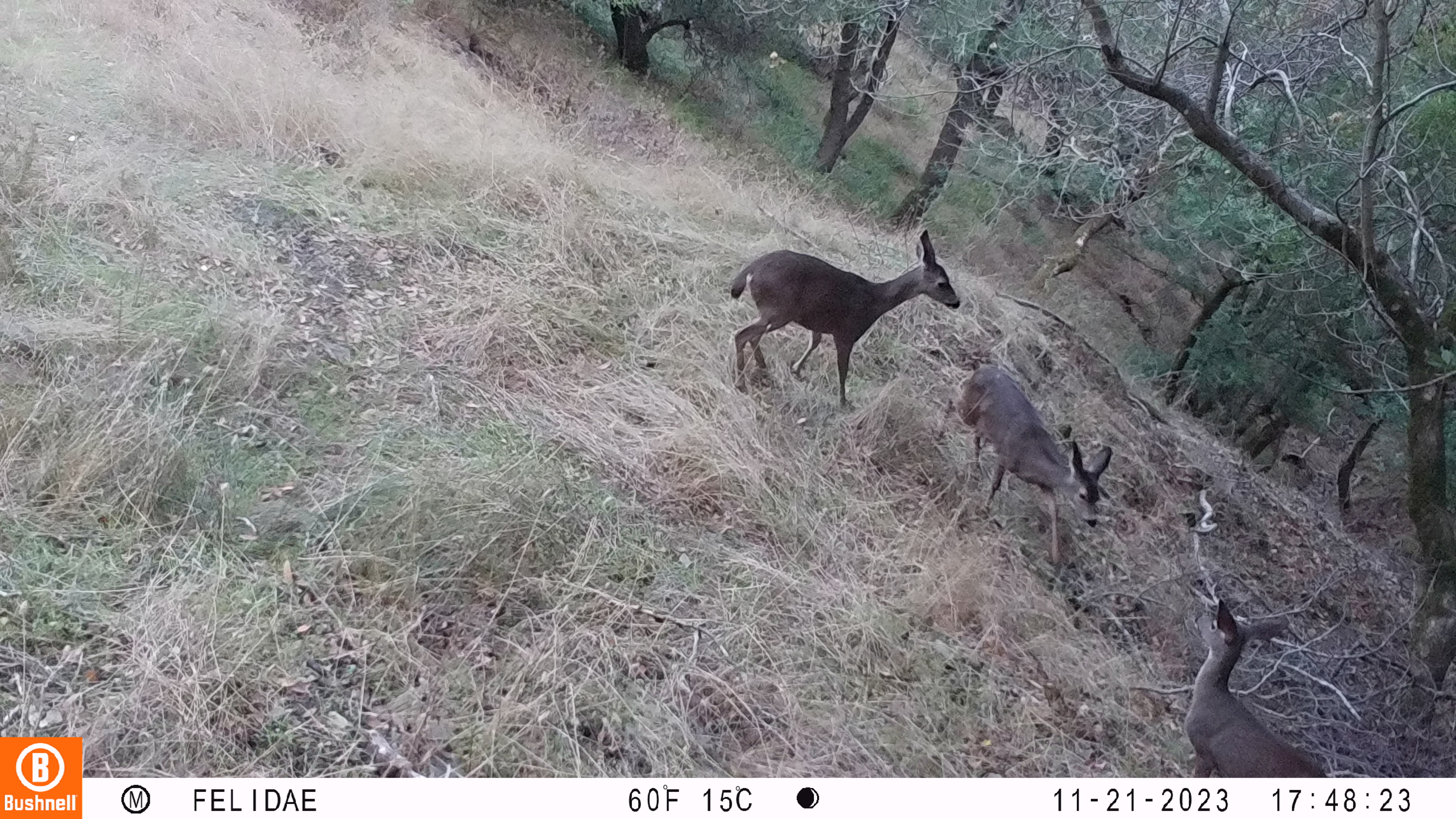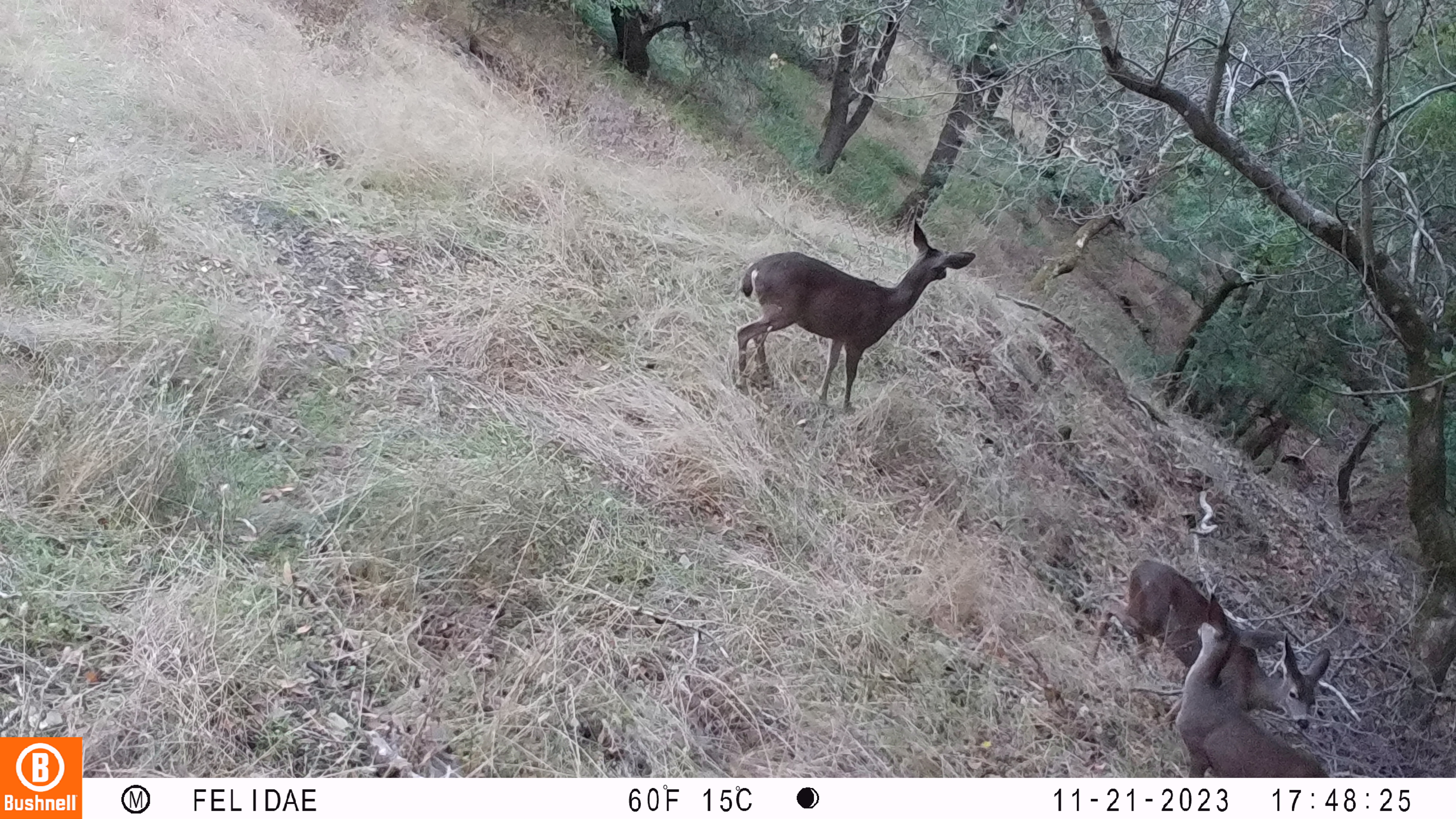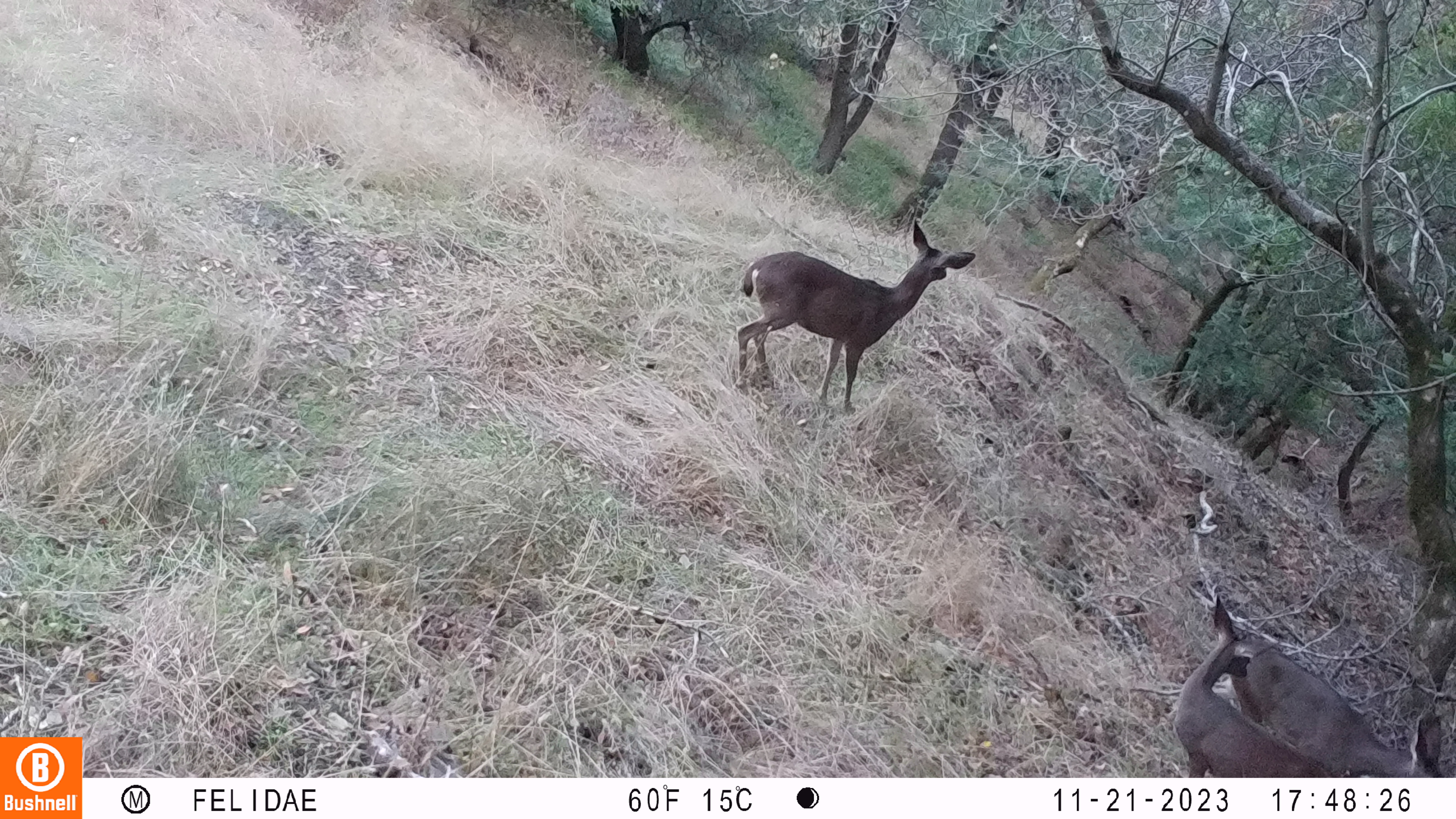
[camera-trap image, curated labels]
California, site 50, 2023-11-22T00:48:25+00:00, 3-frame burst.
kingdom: Animalia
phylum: Chordata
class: Mammalia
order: Artiodactyla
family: Cervidae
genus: Odocoileus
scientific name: Odocoileus hemionus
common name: mule deer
Mule deer (Odocoileus hemionus).